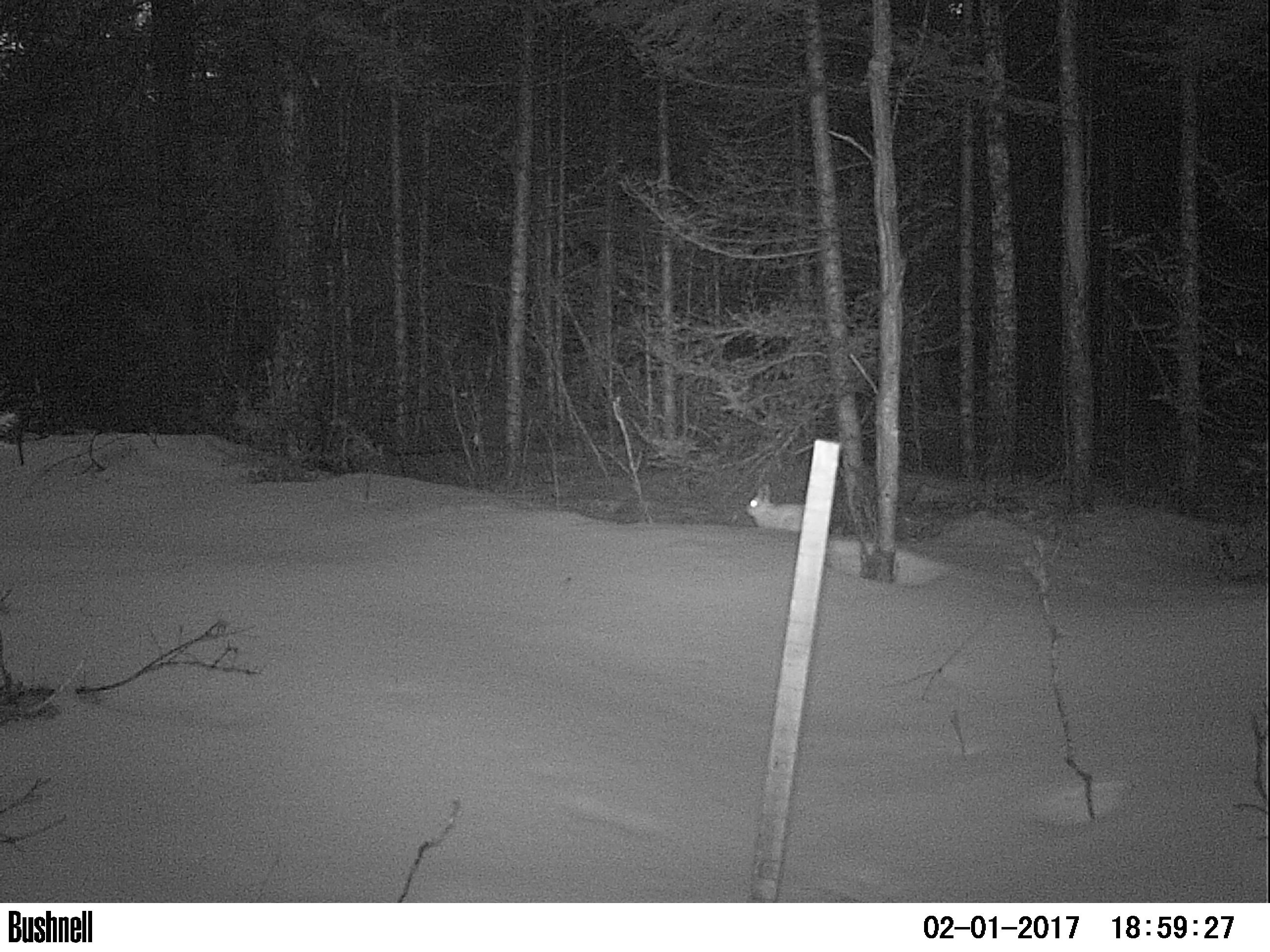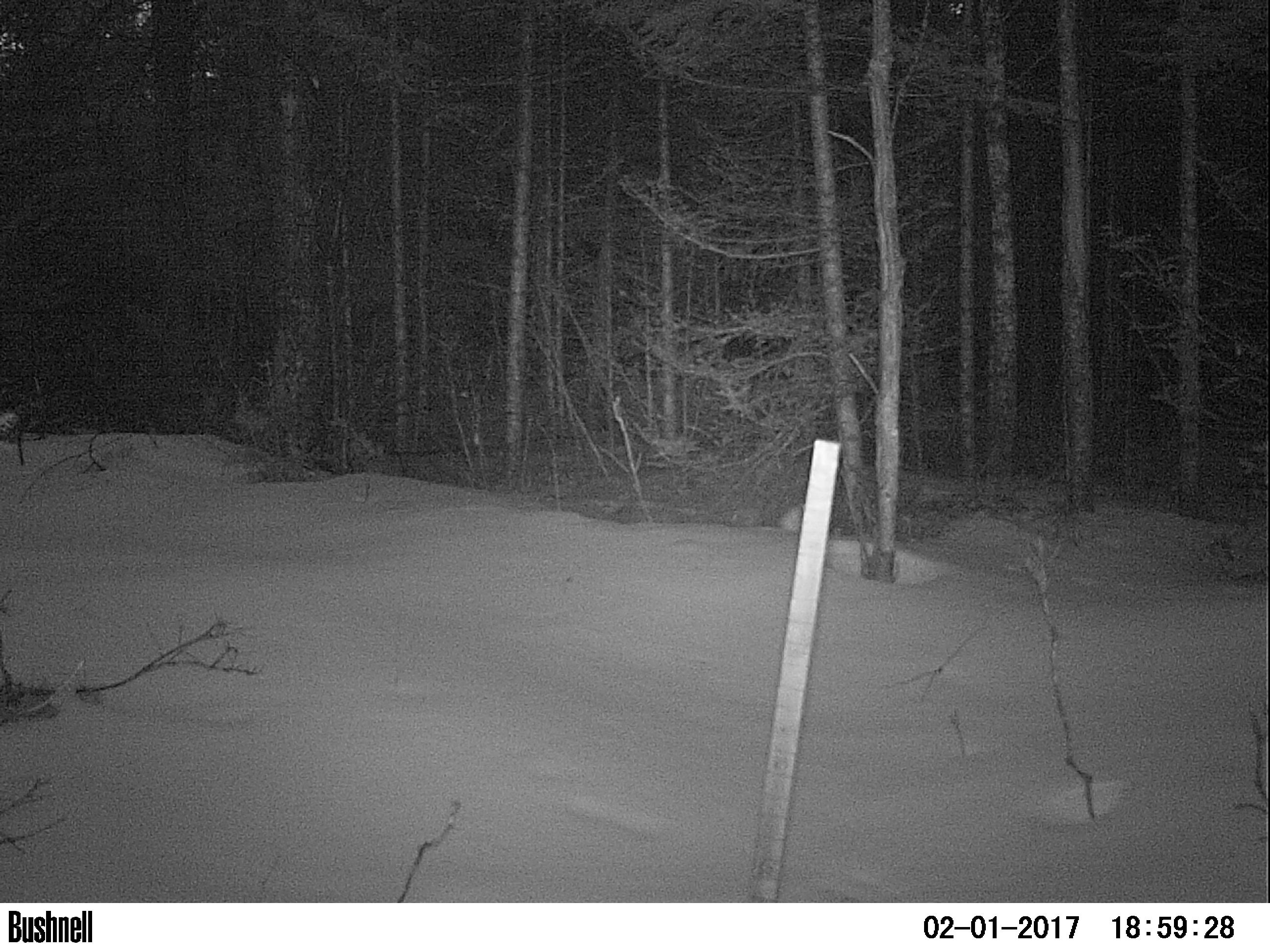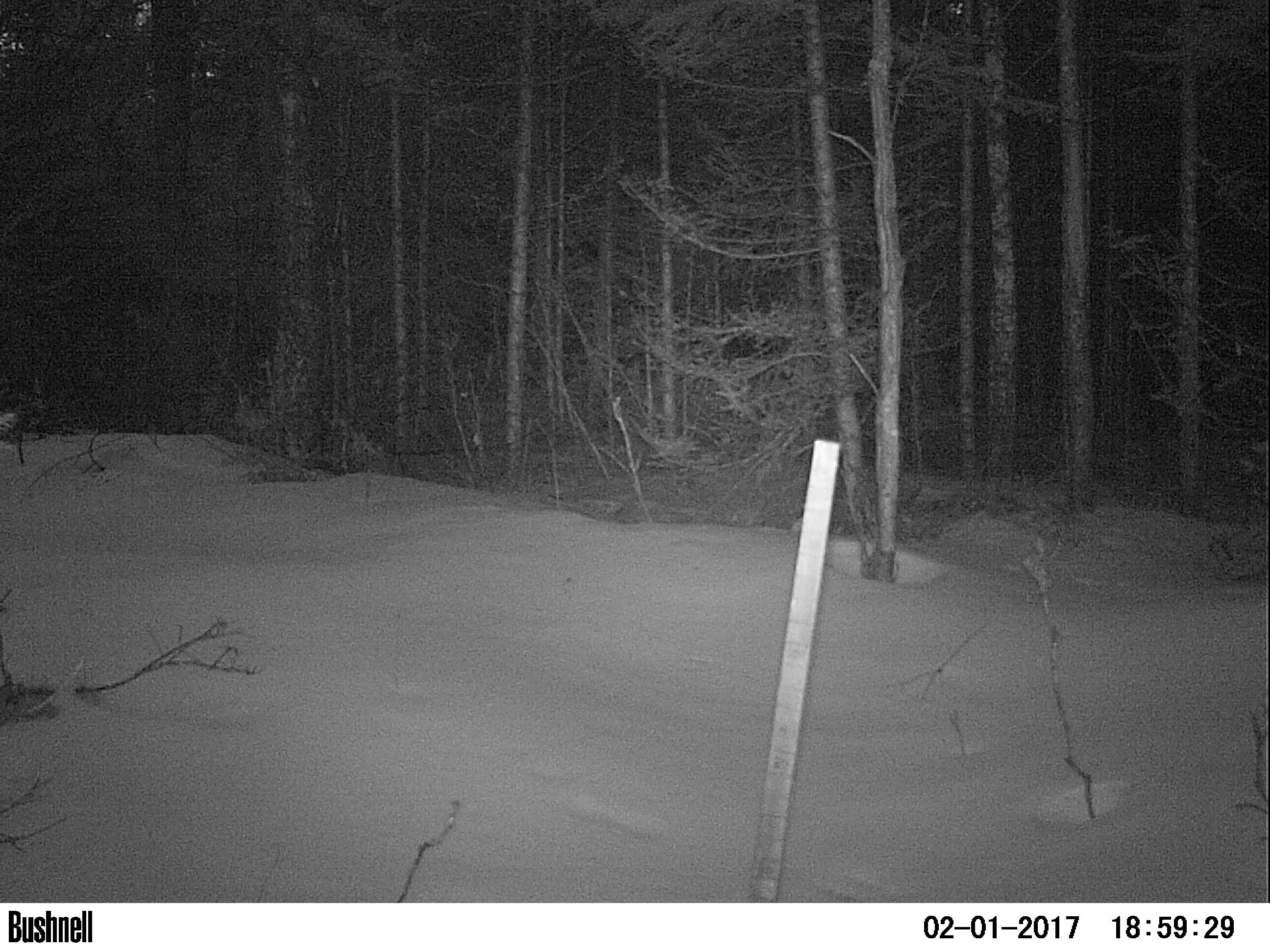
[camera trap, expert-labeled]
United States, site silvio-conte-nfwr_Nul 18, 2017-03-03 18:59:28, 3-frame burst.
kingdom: Animalia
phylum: Chordata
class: Mammalia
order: Lagomorpha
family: Leporidae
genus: Lepus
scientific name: Lepus americanus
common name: snowshoe hare